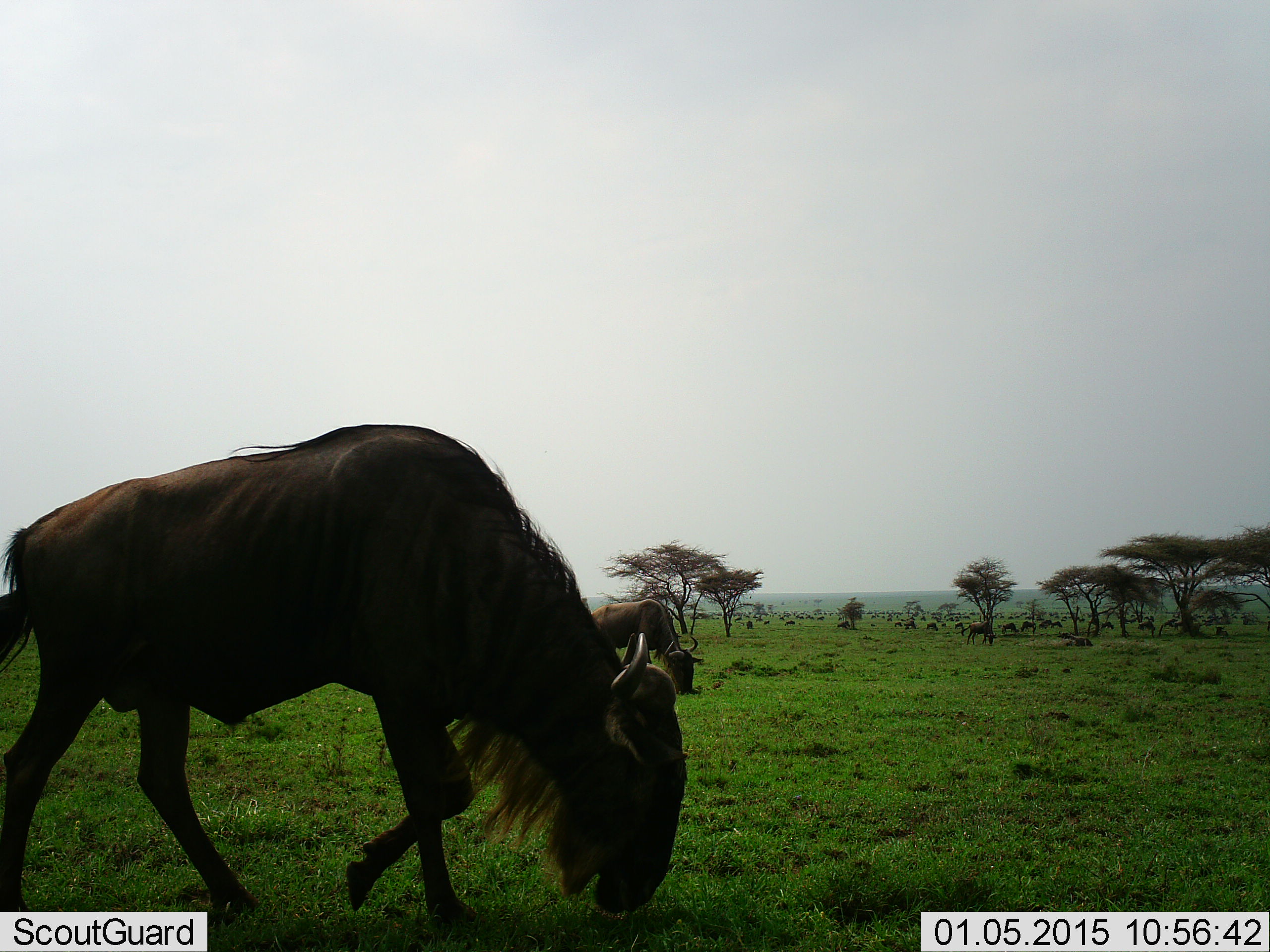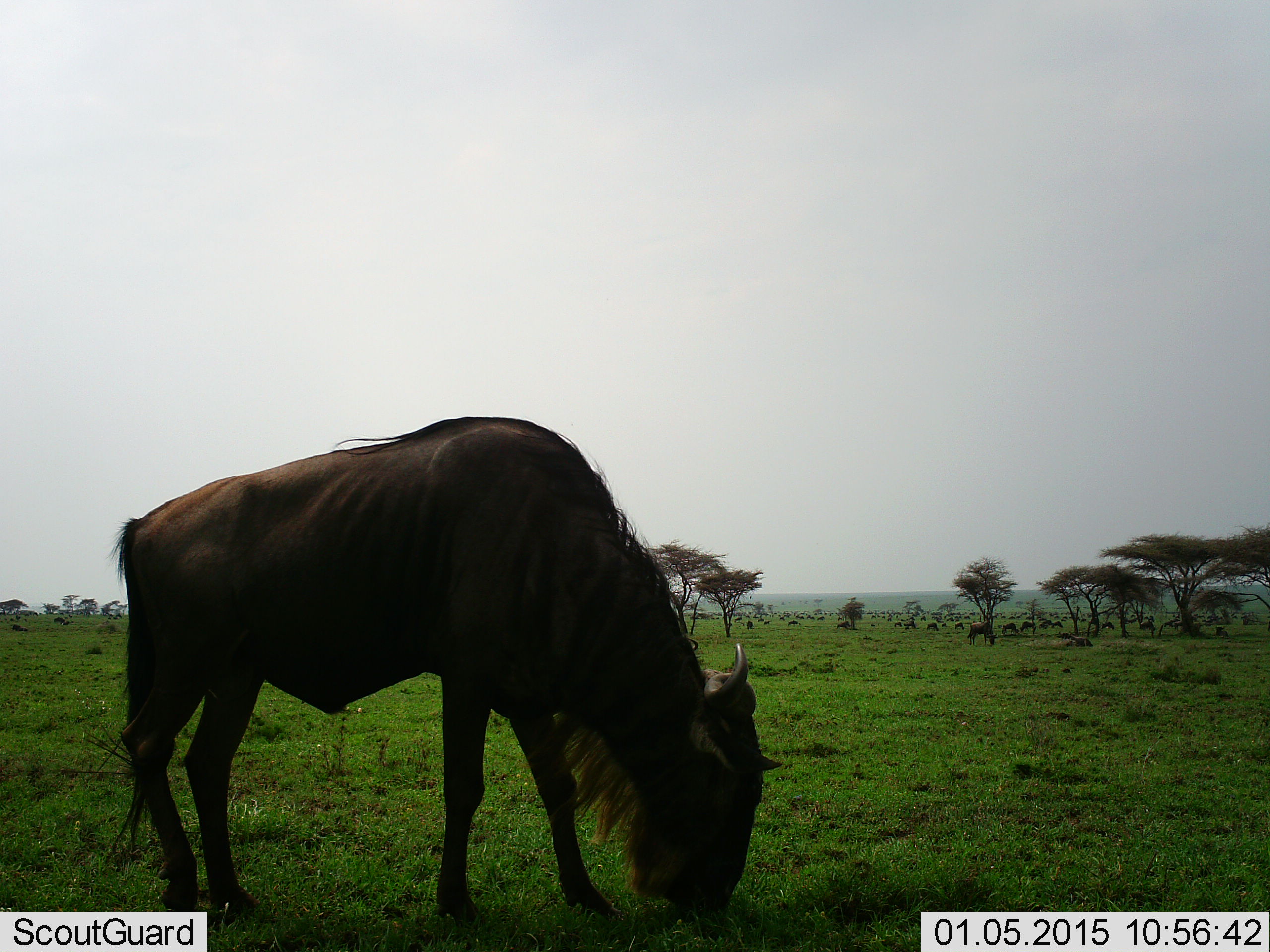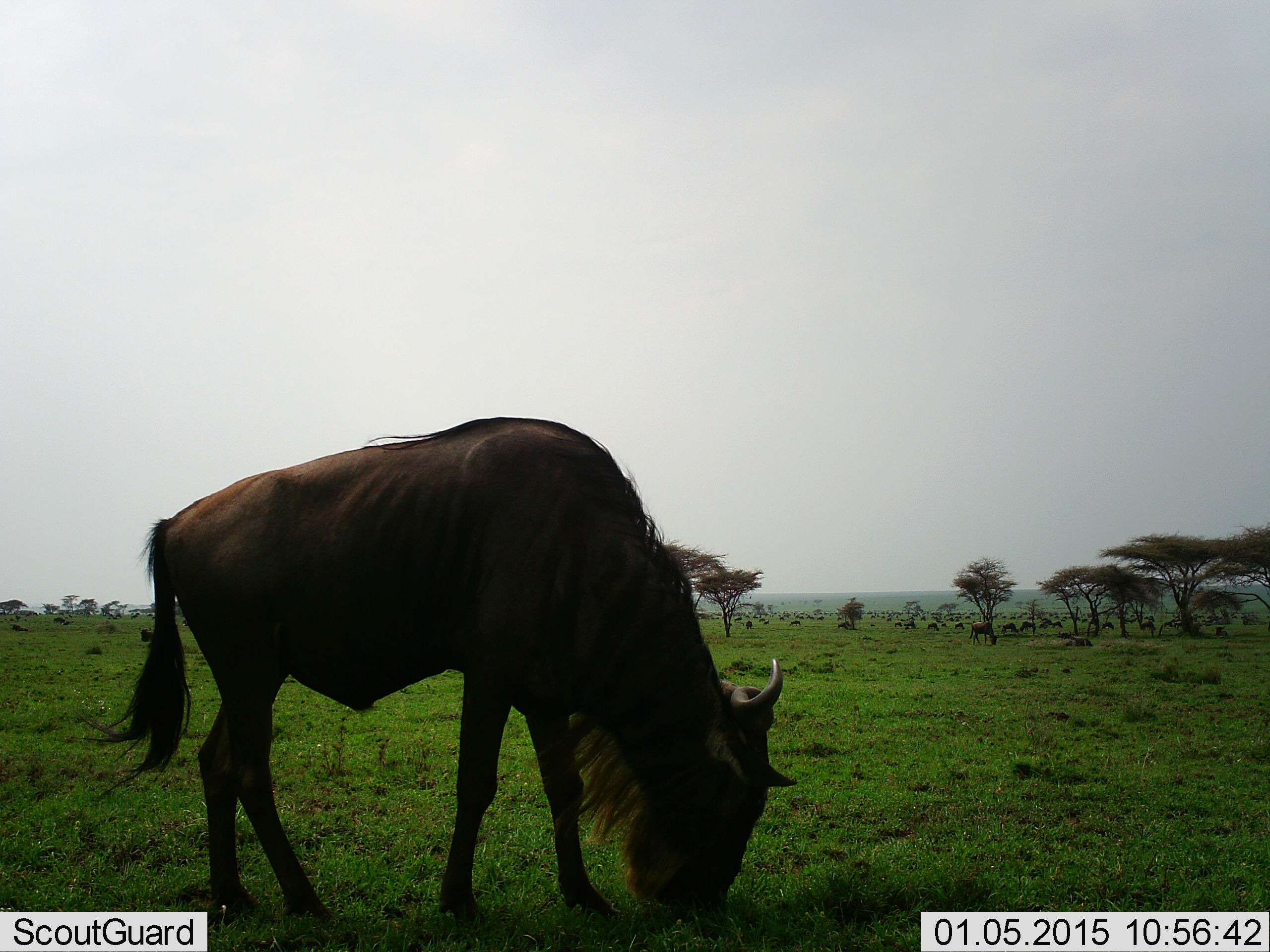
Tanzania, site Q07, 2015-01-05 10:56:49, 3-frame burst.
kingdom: Animalia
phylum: Chordata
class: Mammalia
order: Artiodactyla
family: Bovidae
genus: Connochaetes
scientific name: Connochaetes taurinus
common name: blue wildebeest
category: wildebeest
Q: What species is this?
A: Wildebeest (blue wildebeest) (Connochaetes taurinus).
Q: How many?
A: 11-50.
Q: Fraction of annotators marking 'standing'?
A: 50%.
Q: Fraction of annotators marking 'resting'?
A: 10%.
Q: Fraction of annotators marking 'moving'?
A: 10%.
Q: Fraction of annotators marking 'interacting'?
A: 10%.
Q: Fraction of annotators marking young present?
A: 0%.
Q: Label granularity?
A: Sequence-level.